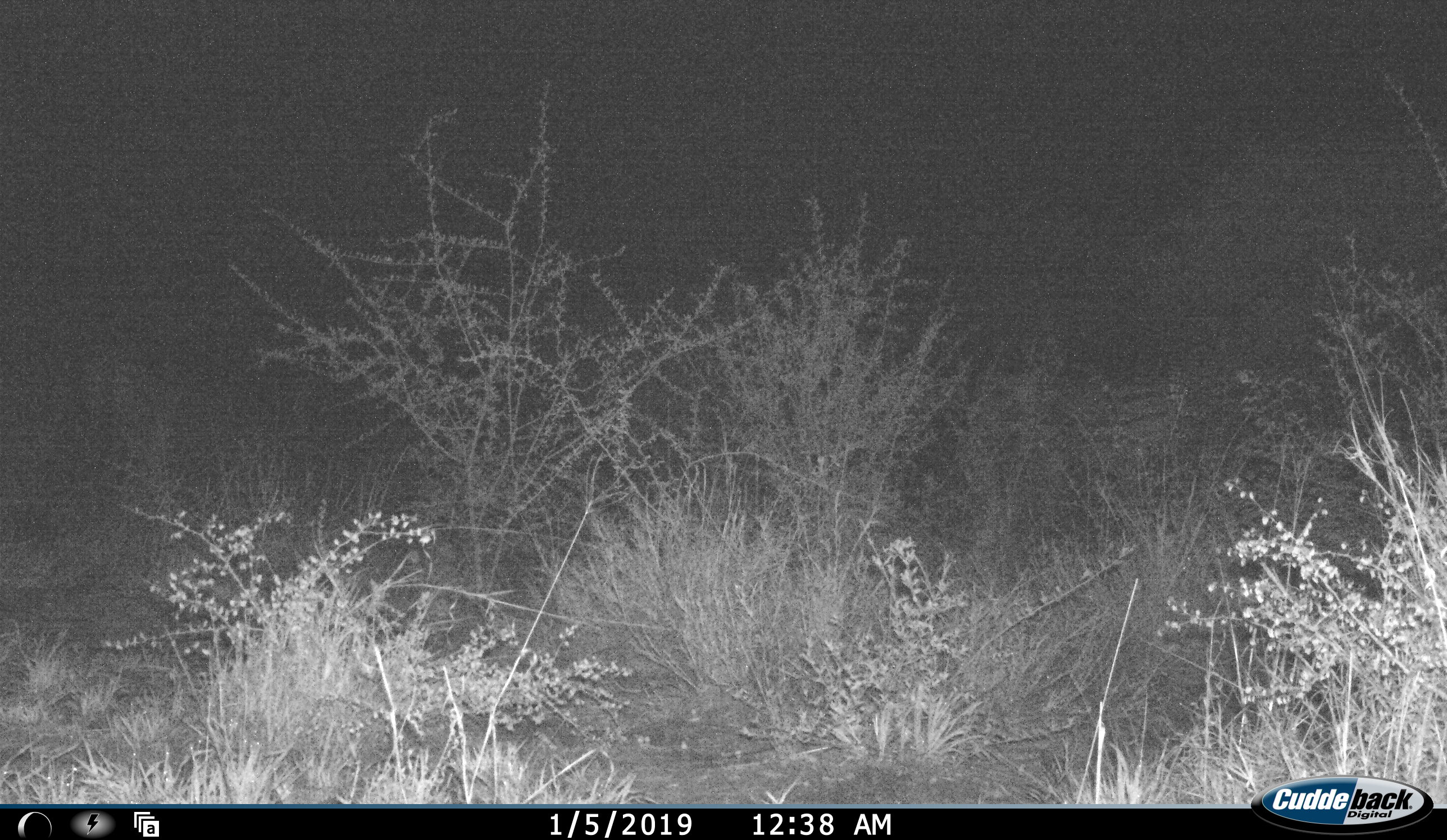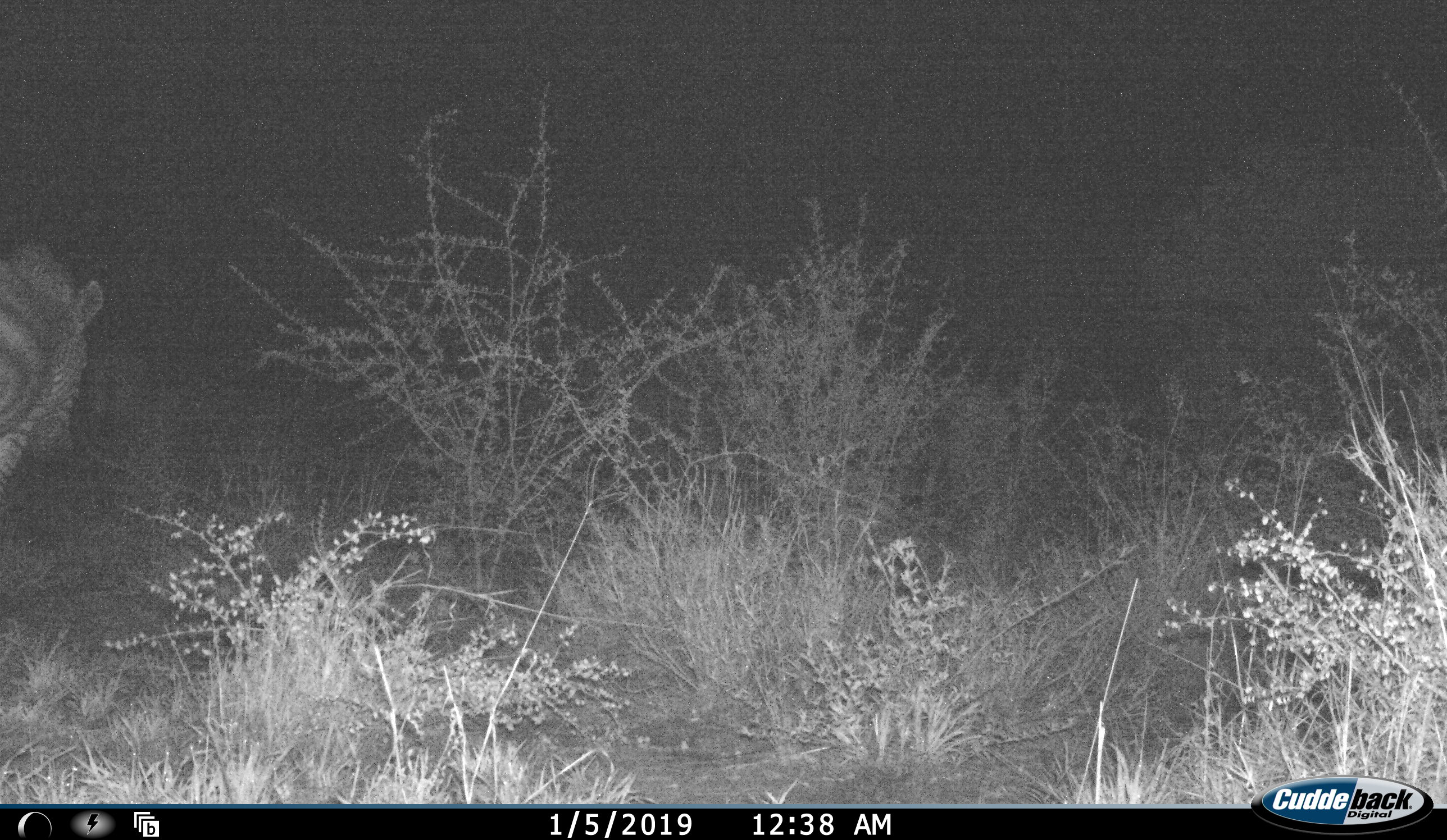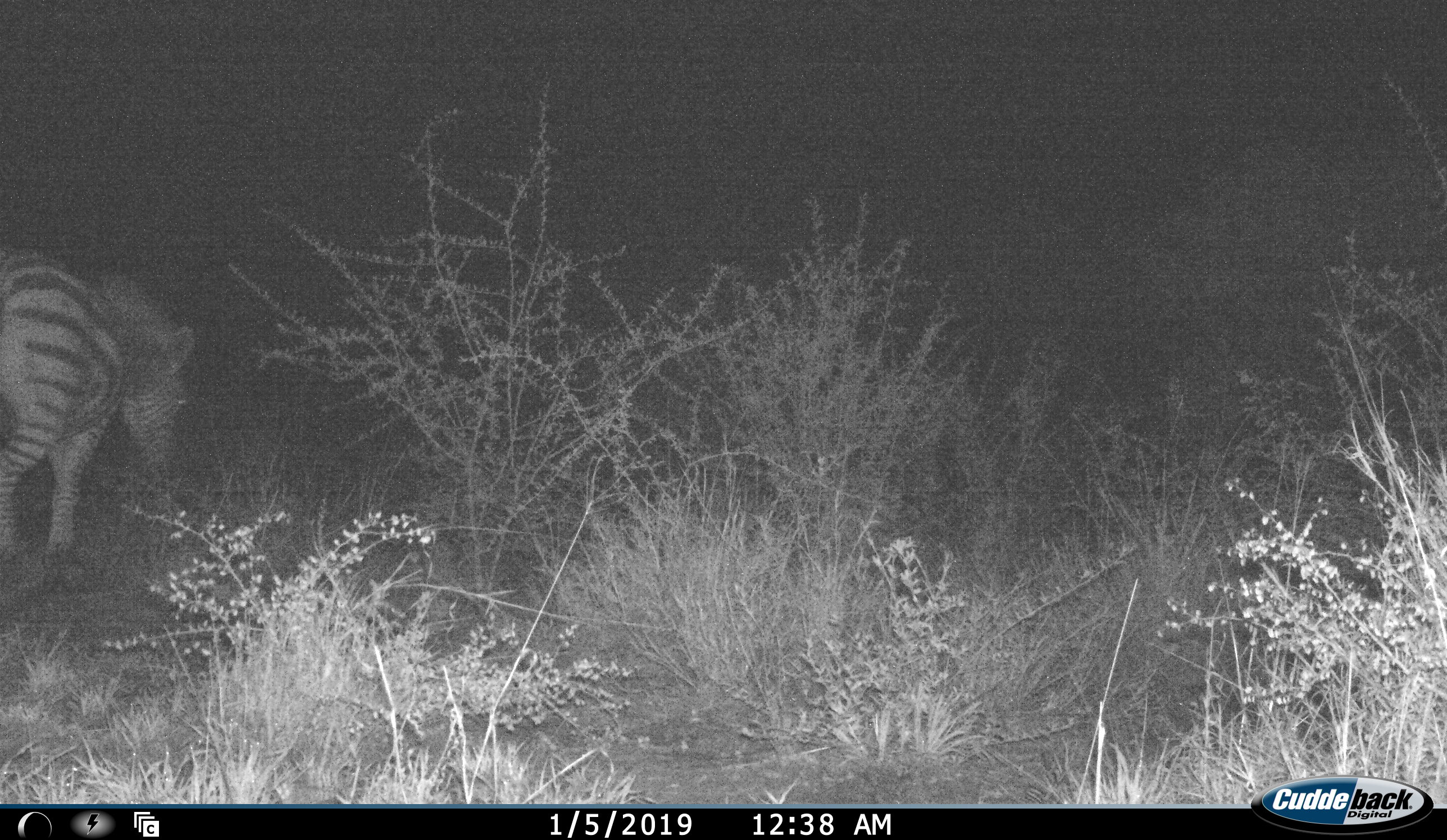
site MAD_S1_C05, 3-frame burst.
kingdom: Animalia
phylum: Chordata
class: Mammalia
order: Perissodactyla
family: Equidae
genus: Equus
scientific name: Equus quagga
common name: plains zebra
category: zebraplains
Zebraplains (plains zebra) (Equus quagga), count 2. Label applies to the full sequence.